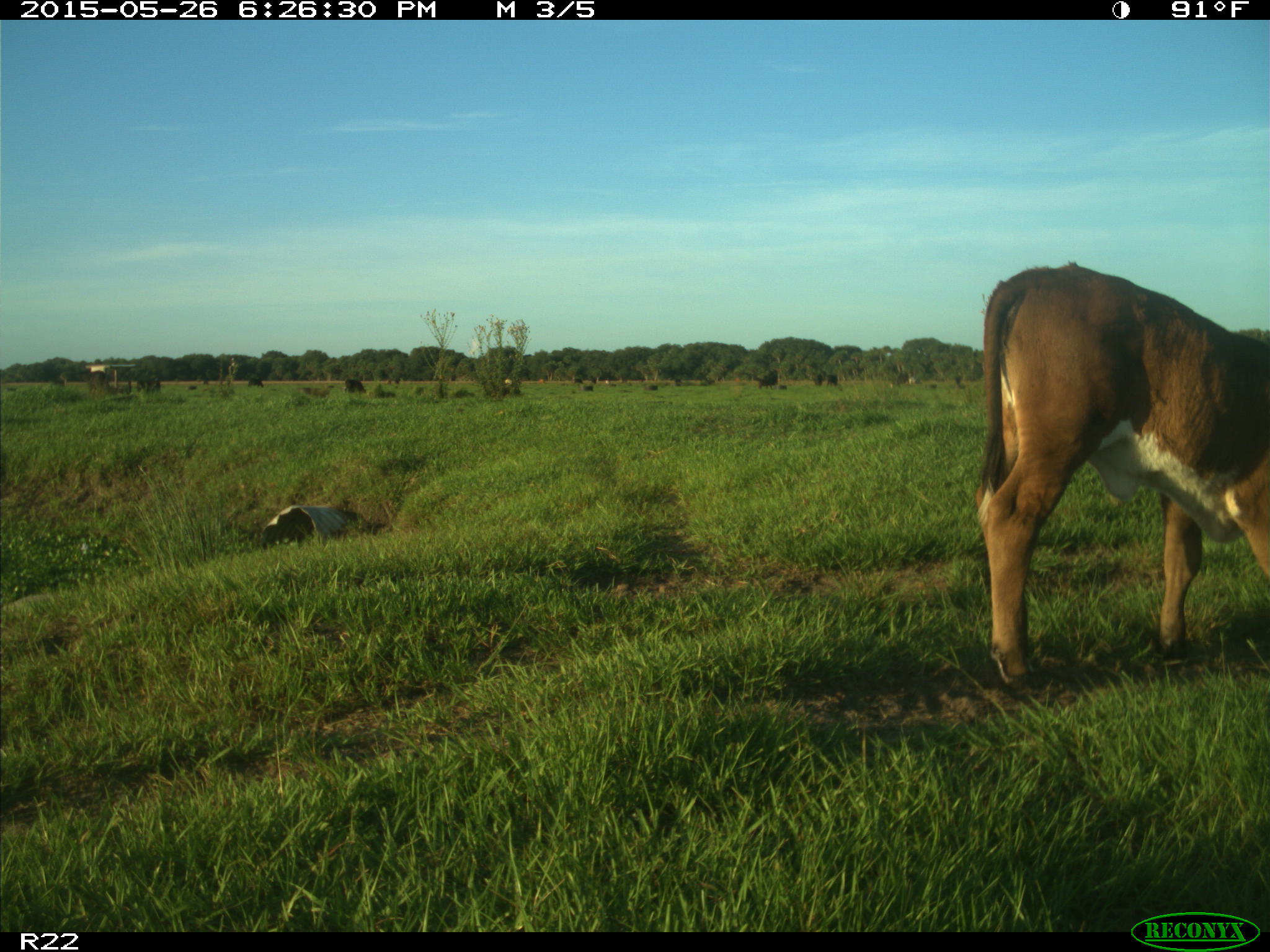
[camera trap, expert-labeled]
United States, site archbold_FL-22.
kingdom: Animalia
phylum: Chordata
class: Mammalia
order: Artiodactyla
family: Bovidae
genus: Bos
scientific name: Bos taurus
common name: domestic cow